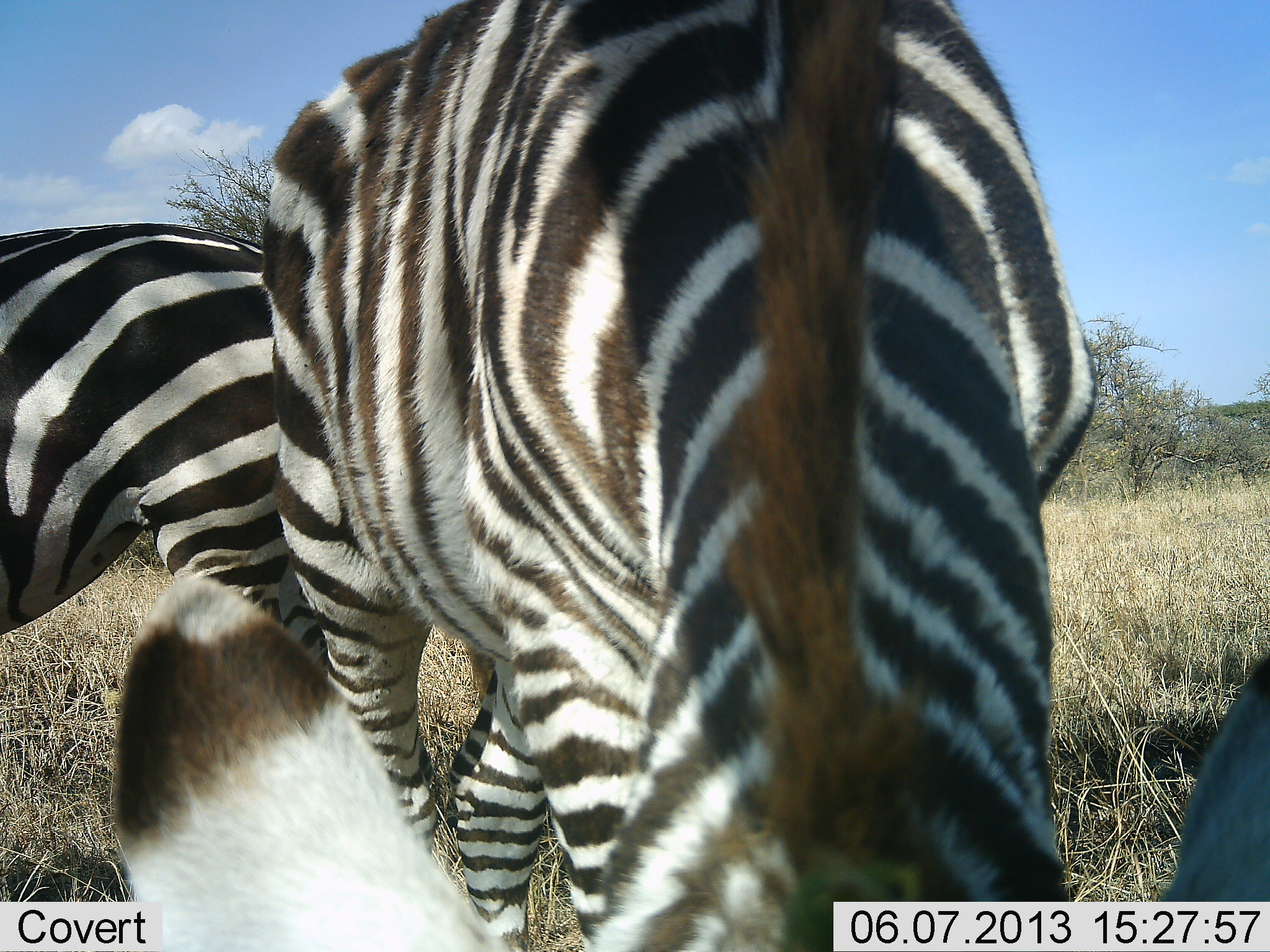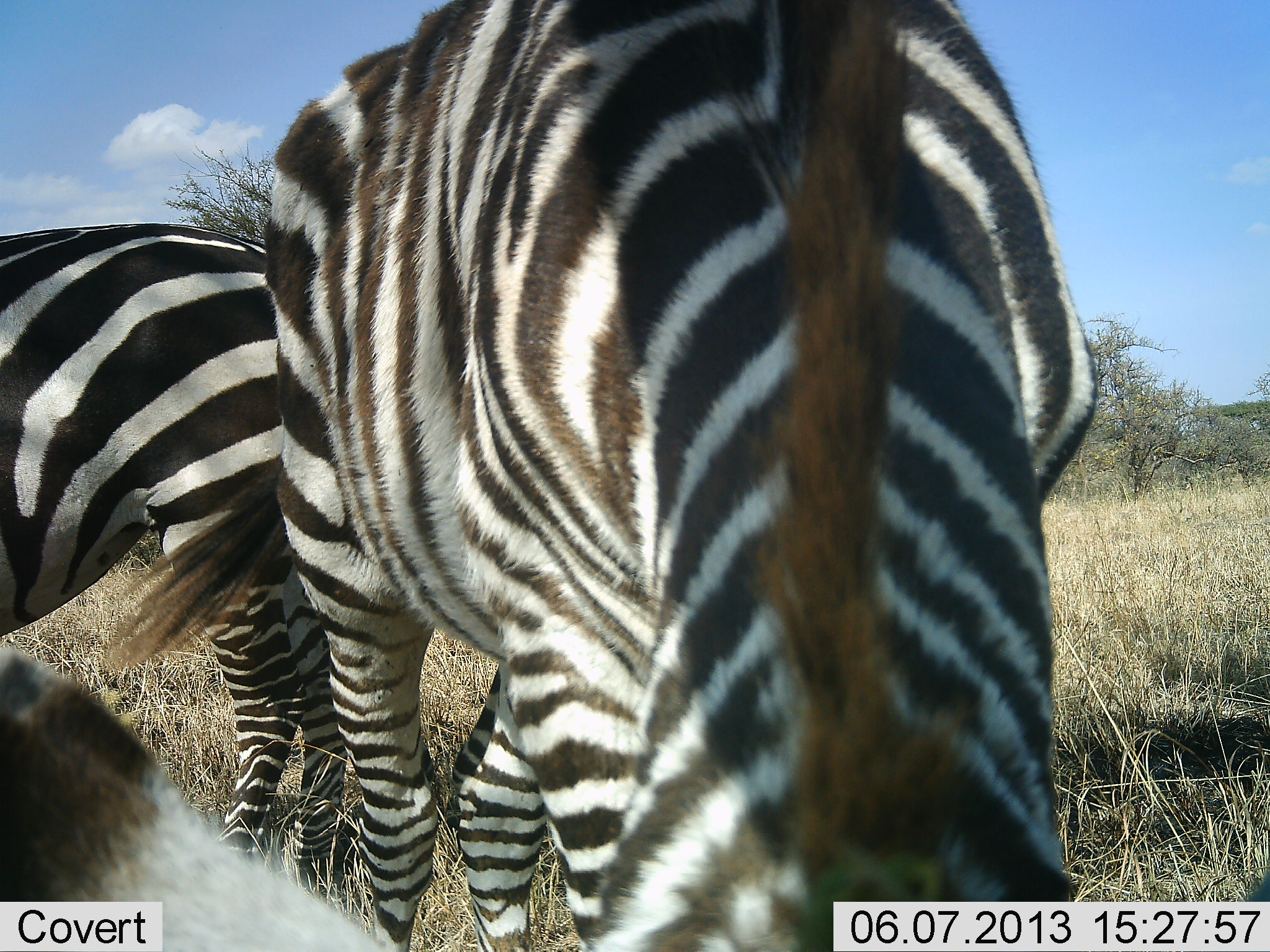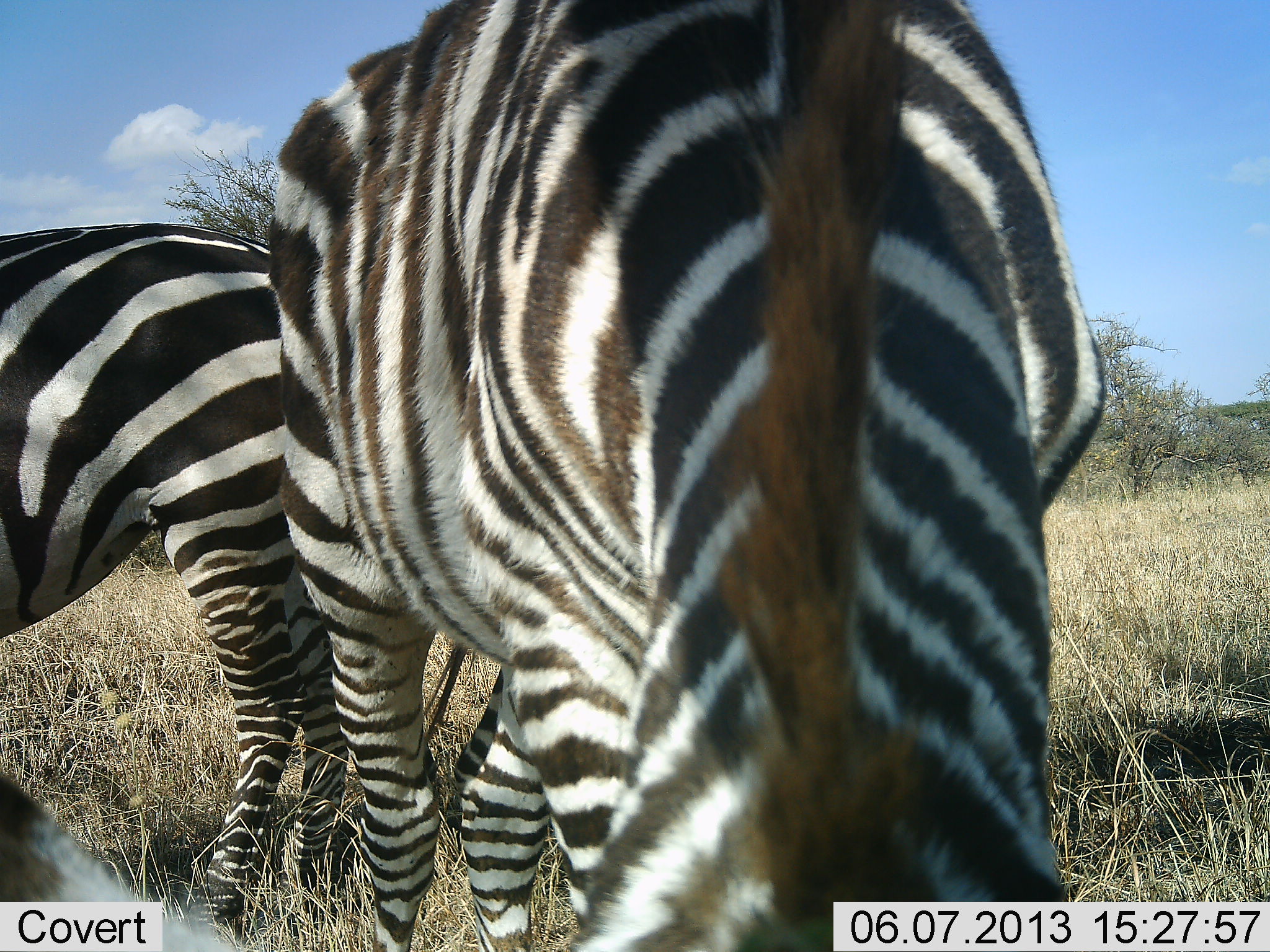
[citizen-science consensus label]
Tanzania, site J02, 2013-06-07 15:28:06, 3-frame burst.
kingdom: Animalia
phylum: Chordata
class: Mammalia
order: Perissodactyla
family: Equidae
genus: Equus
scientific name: Equus quagga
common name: plains zebra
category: zebra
Zebra (plains zebra) (Equus quagga), count 2. Behavior (volunteer vote fractions): standing 33%, resting 3%, moving 0%, interacting 0%. Young present (vote fraction): 0%. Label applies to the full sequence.